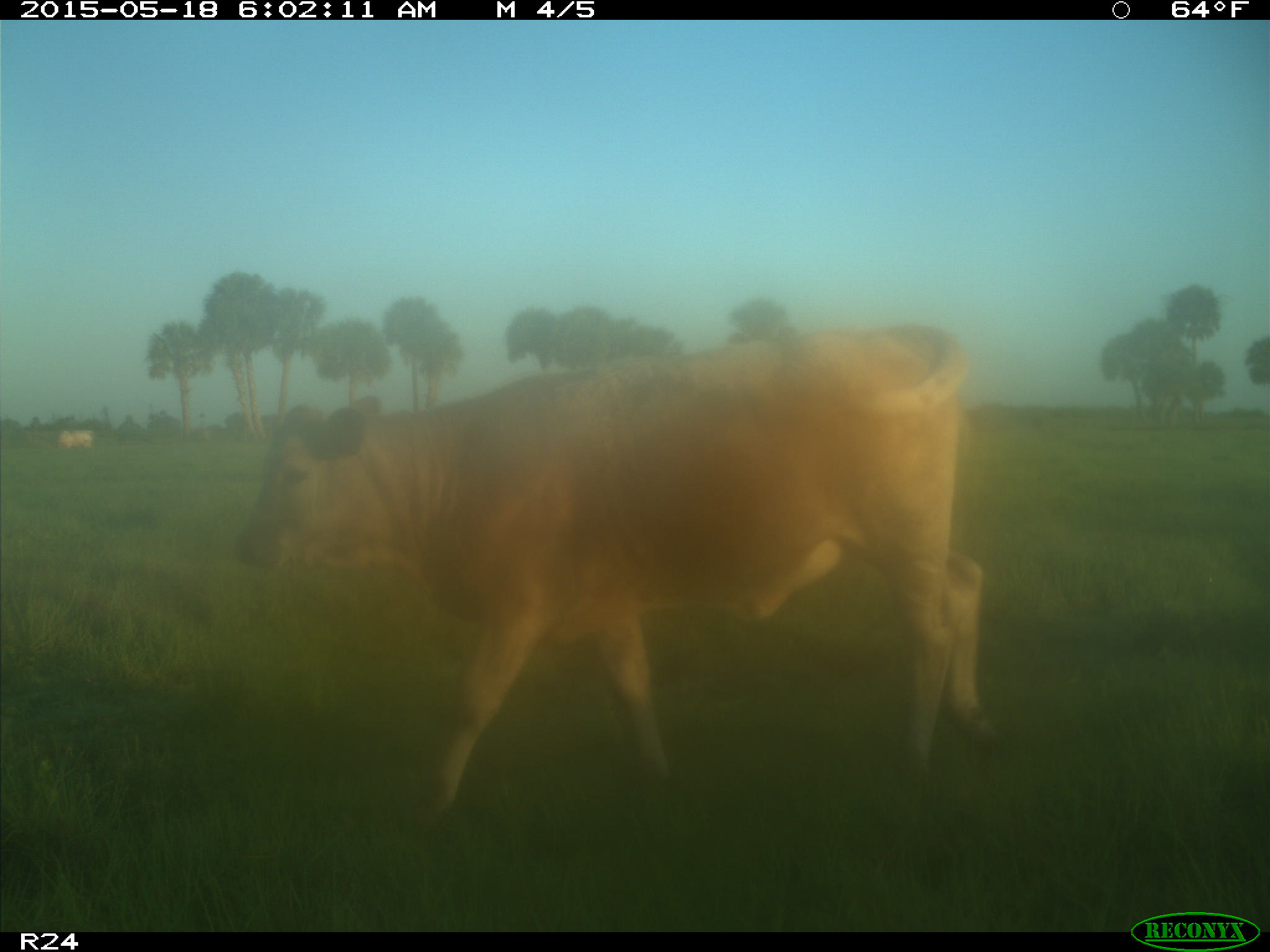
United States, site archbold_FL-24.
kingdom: Animalia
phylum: Chordata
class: Mammalia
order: Artiodactyla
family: Bovidae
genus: Bos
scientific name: Bos taurus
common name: domestic cow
Bos taurus (domestic cow).